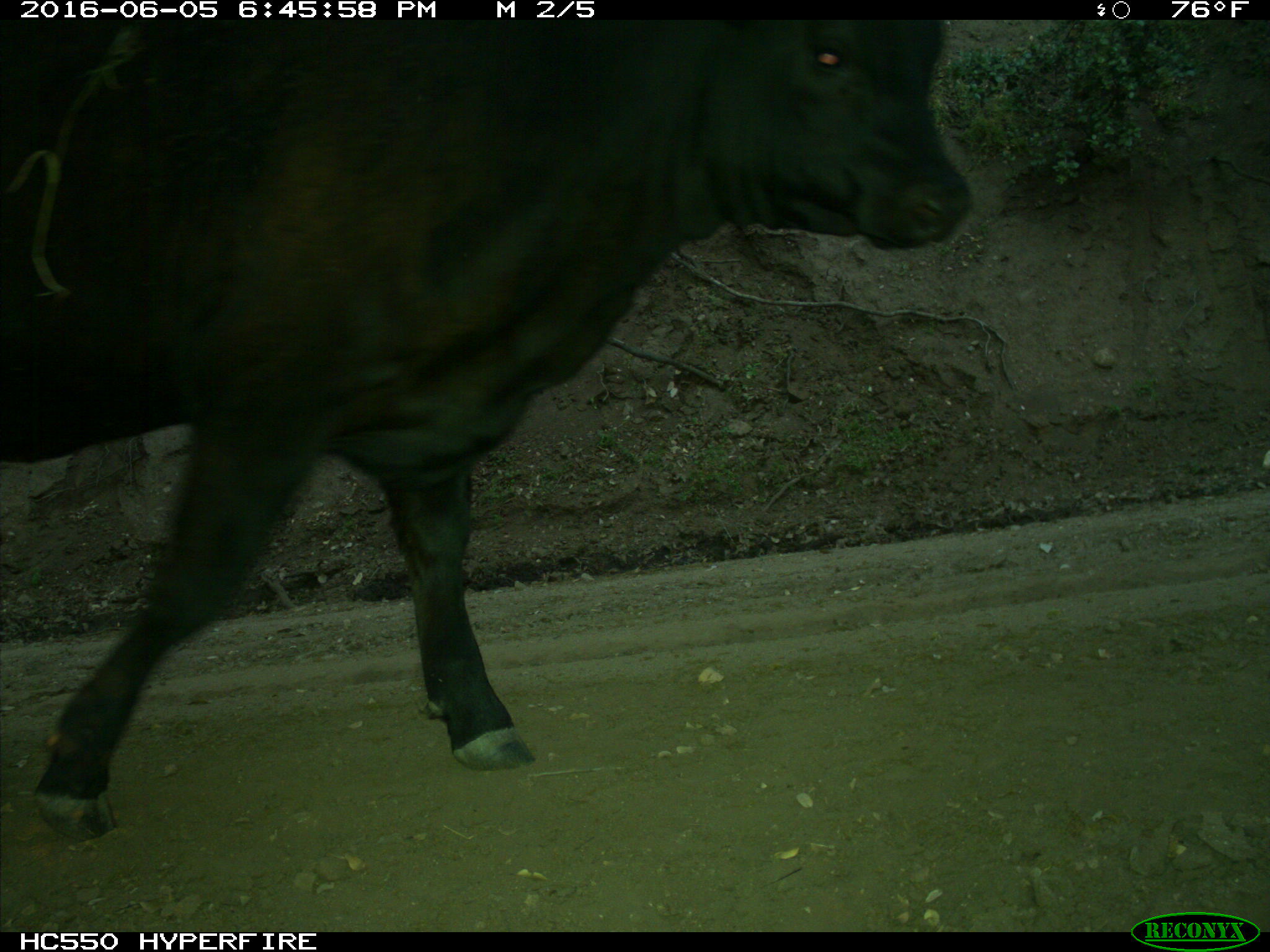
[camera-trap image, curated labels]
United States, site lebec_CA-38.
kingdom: Animalia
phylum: Chordata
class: Mammalia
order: Artiodactyla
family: Bovidae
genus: Bos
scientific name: Bos taurus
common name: domestic cow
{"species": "Bos taurus (domestic cow)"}